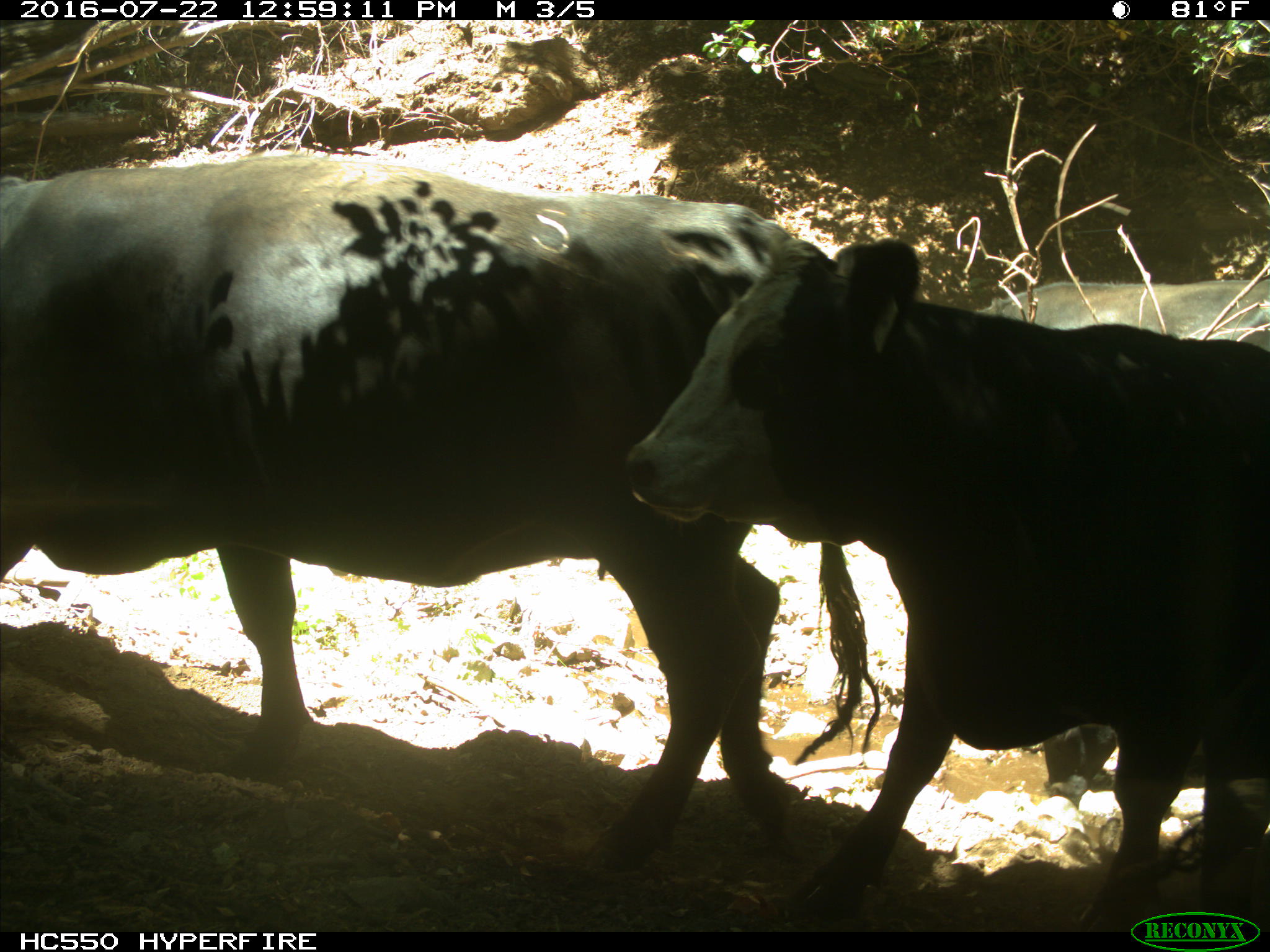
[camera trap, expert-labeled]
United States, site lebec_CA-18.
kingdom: Animalia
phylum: Chordata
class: Mammalia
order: Artiodactyla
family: Bovidae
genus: Bos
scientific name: Bos taurus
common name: domestic cow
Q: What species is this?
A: Bos taurus (domestic cow).